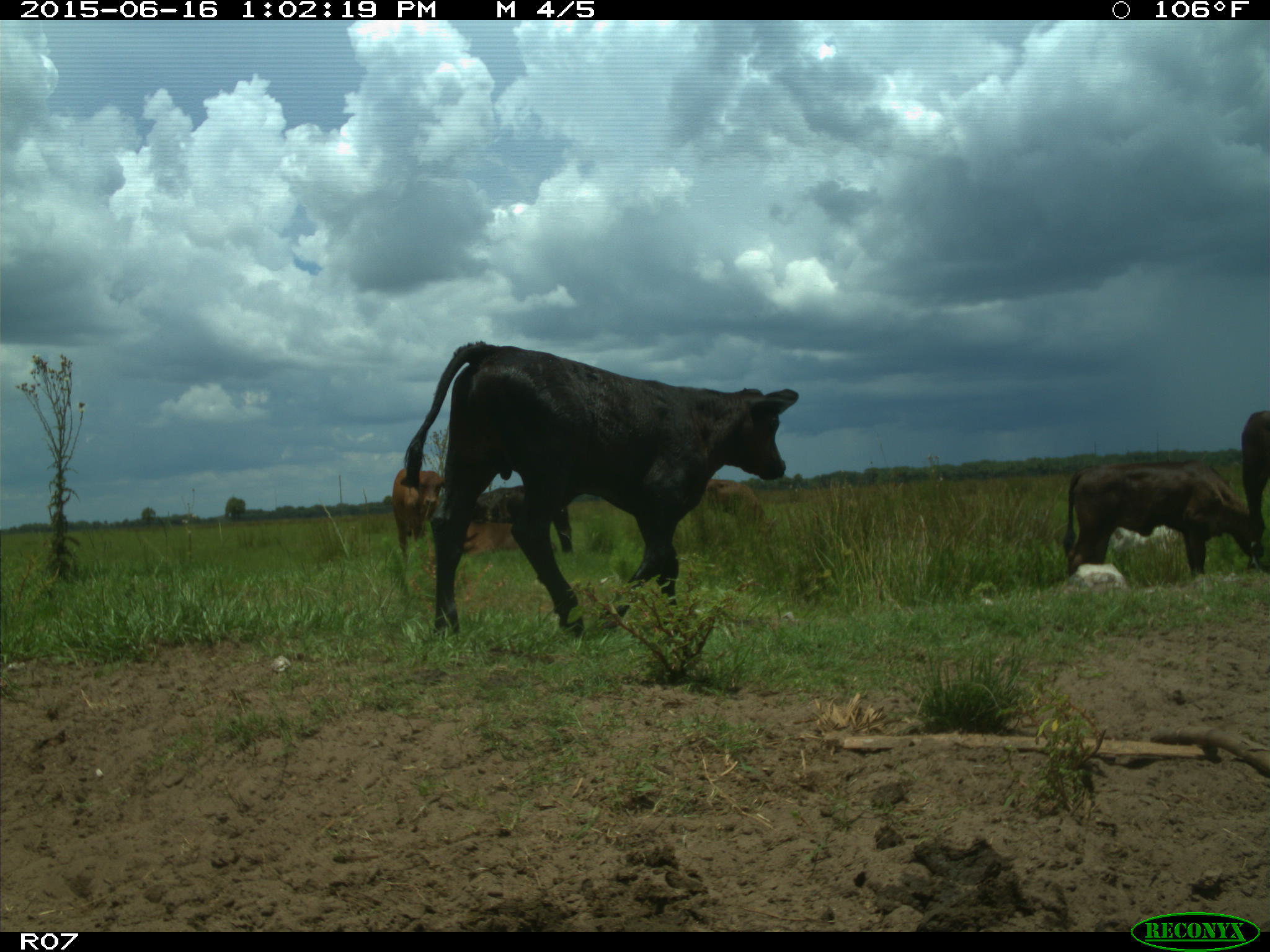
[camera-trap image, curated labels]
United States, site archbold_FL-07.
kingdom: Animalia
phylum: Chordata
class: Mammalia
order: Artiodactyla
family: Bovidae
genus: Bos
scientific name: Bos taurus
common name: domestic cow